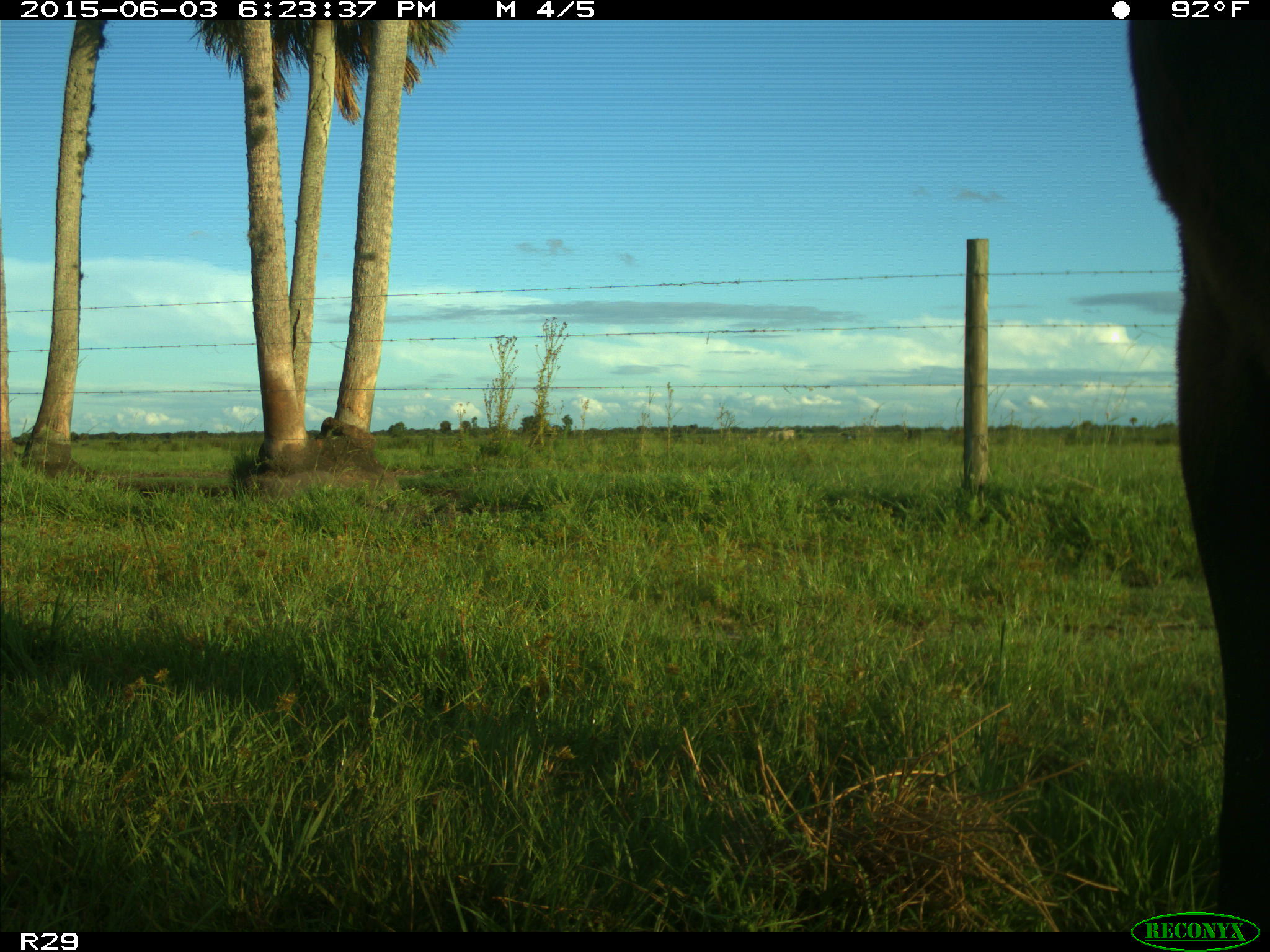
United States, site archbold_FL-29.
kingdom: Animalia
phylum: Chordata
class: Mammalia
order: Artiodactyla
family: Bovidae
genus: Bos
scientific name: Bos taurus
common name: domestic cow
Bos taurus (domestic cow).